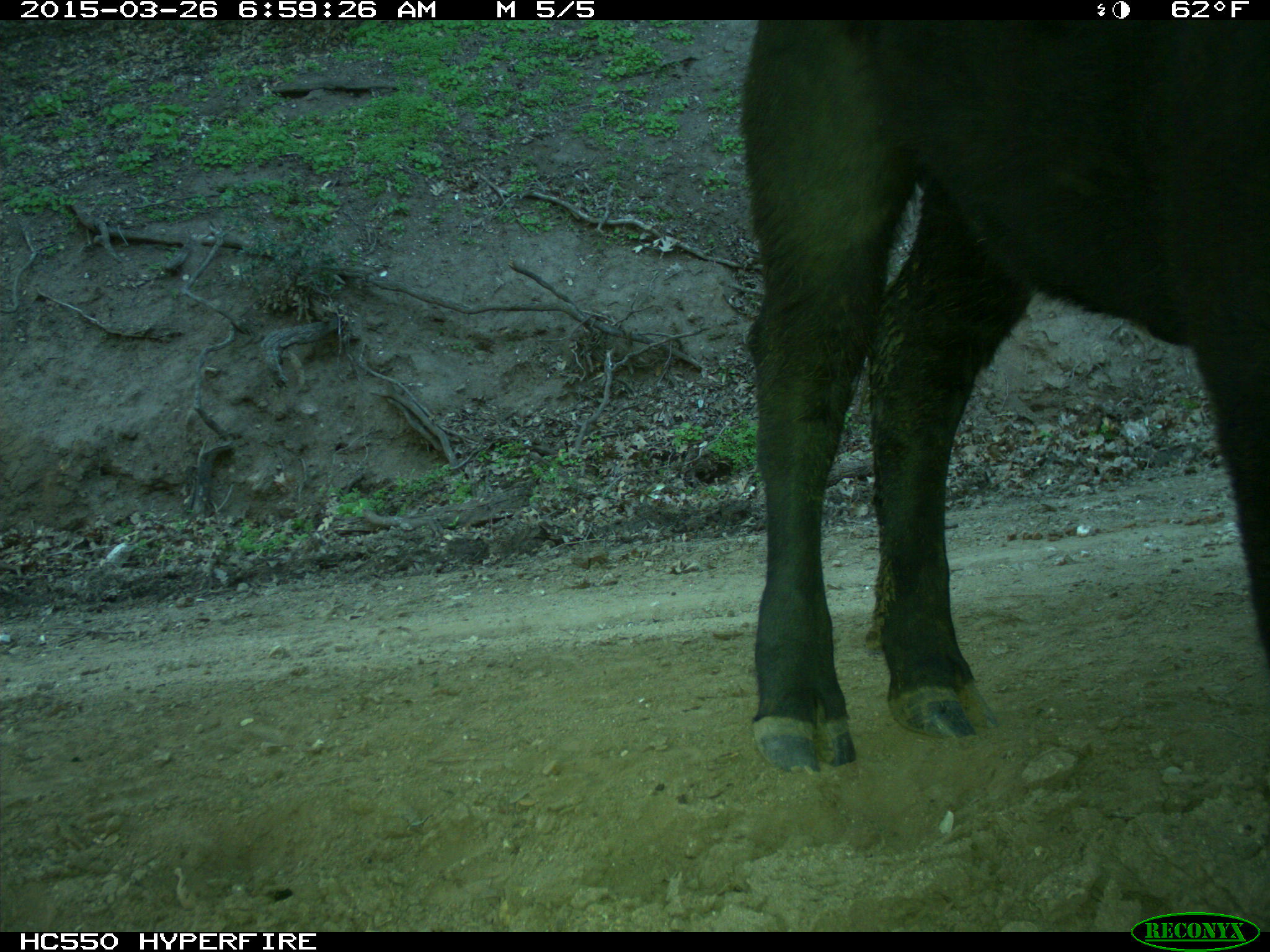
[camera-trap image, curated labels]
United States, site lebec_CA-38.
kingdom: Animalia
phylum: Chordata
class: Mammalia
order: Artiodactyla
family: Bovidae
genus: Bos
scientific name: Bos taurus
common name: domestic cow